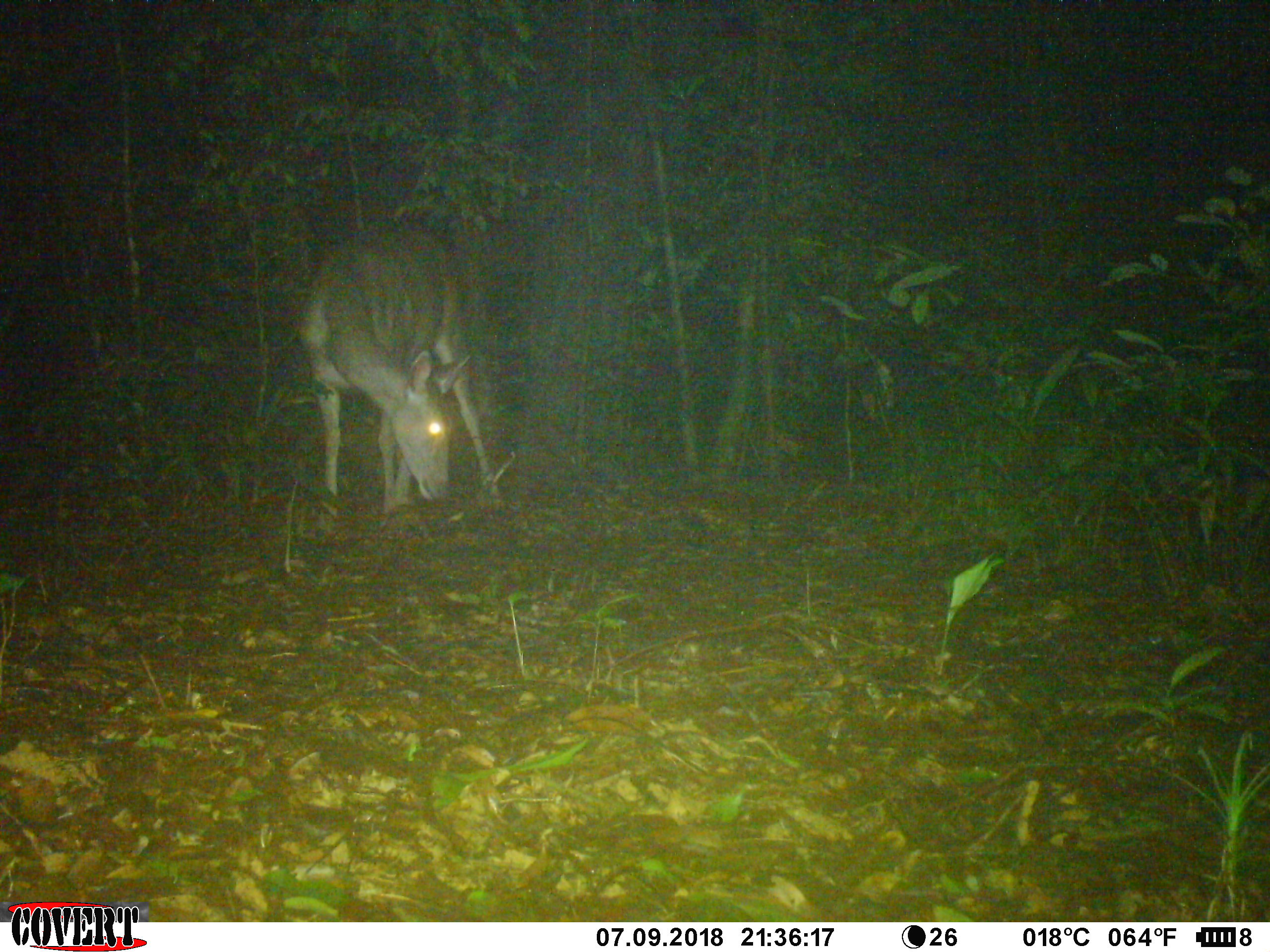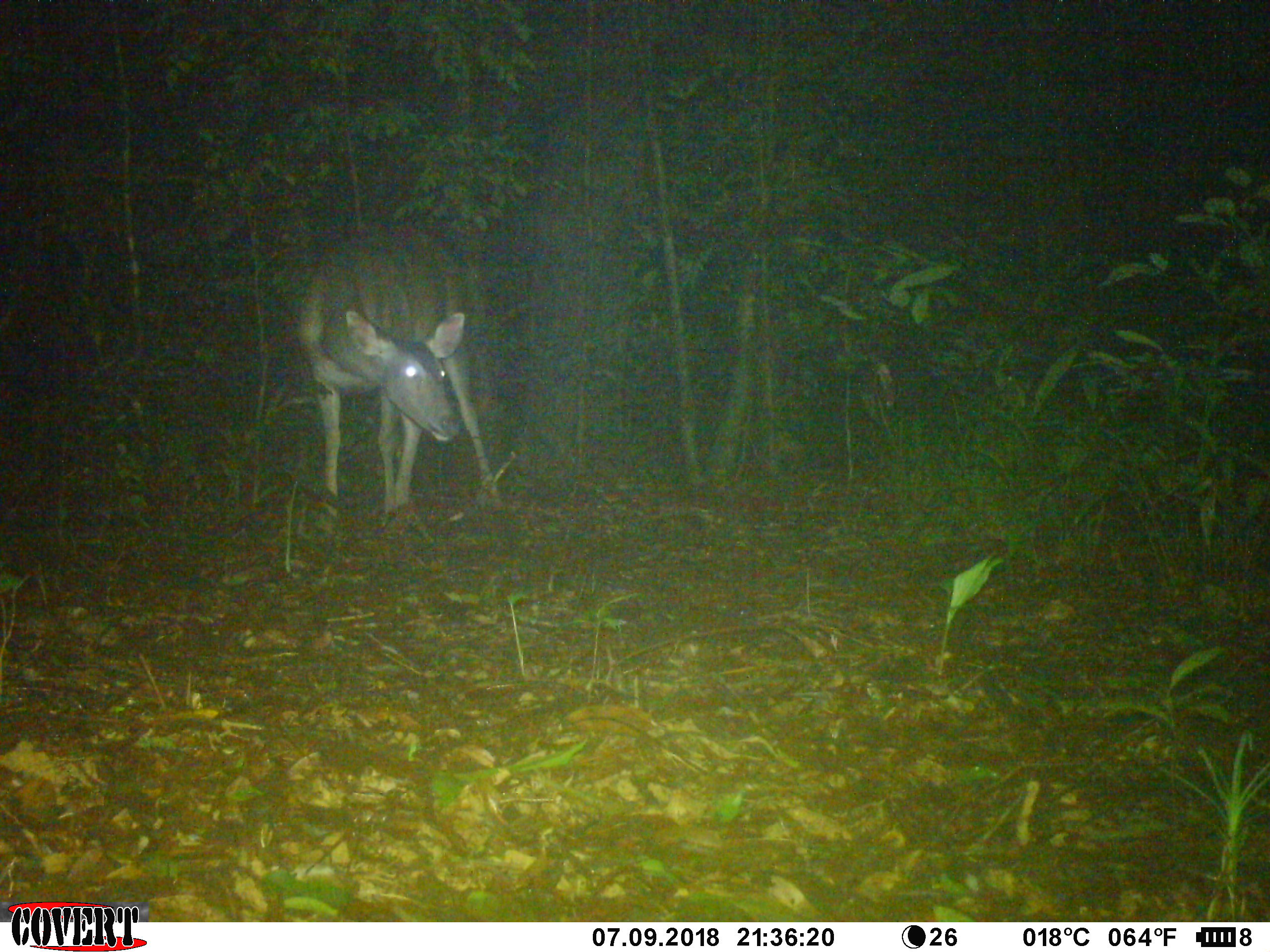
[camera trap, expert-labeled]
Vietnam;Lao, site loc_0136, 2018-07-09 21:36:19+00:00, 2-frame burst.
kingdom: Animalia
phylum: Chordata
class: Mammalia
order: Artiodactyla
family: Cervidae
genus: Rusa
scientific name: Rusa unicolor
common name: sambar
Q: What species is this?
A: Sambar (Rusa unicolor).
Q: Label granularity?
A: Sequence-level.